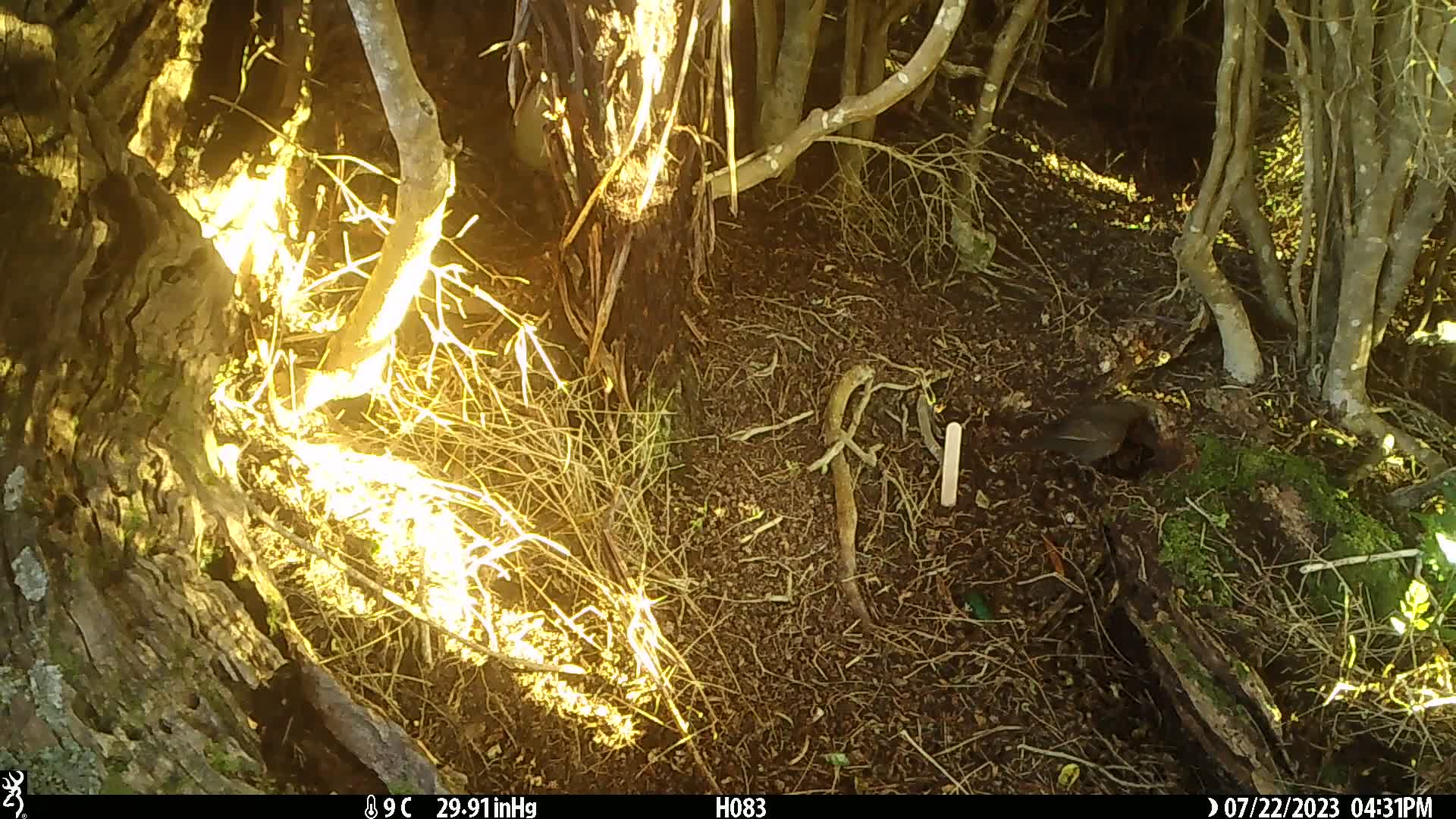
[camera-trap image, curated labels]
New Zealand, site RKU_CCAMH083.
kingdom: Animalia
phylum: Chordata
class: Aves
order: Passeriformes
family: Turdidae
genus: Turdus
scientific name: Turdus merula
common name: eurasian blackbird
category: blackbird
Blackbird (eurasian blackbird) (Turdus merula).